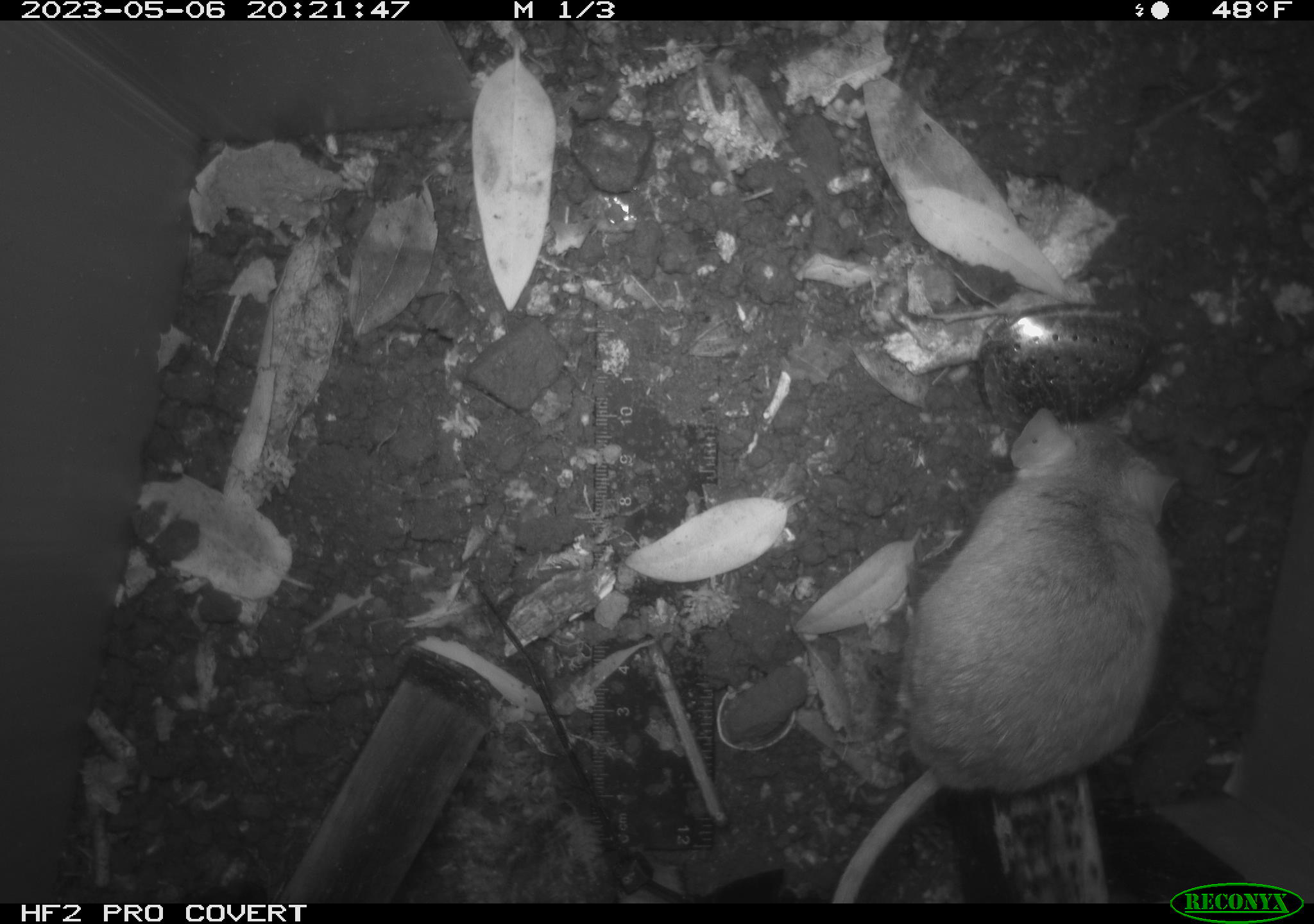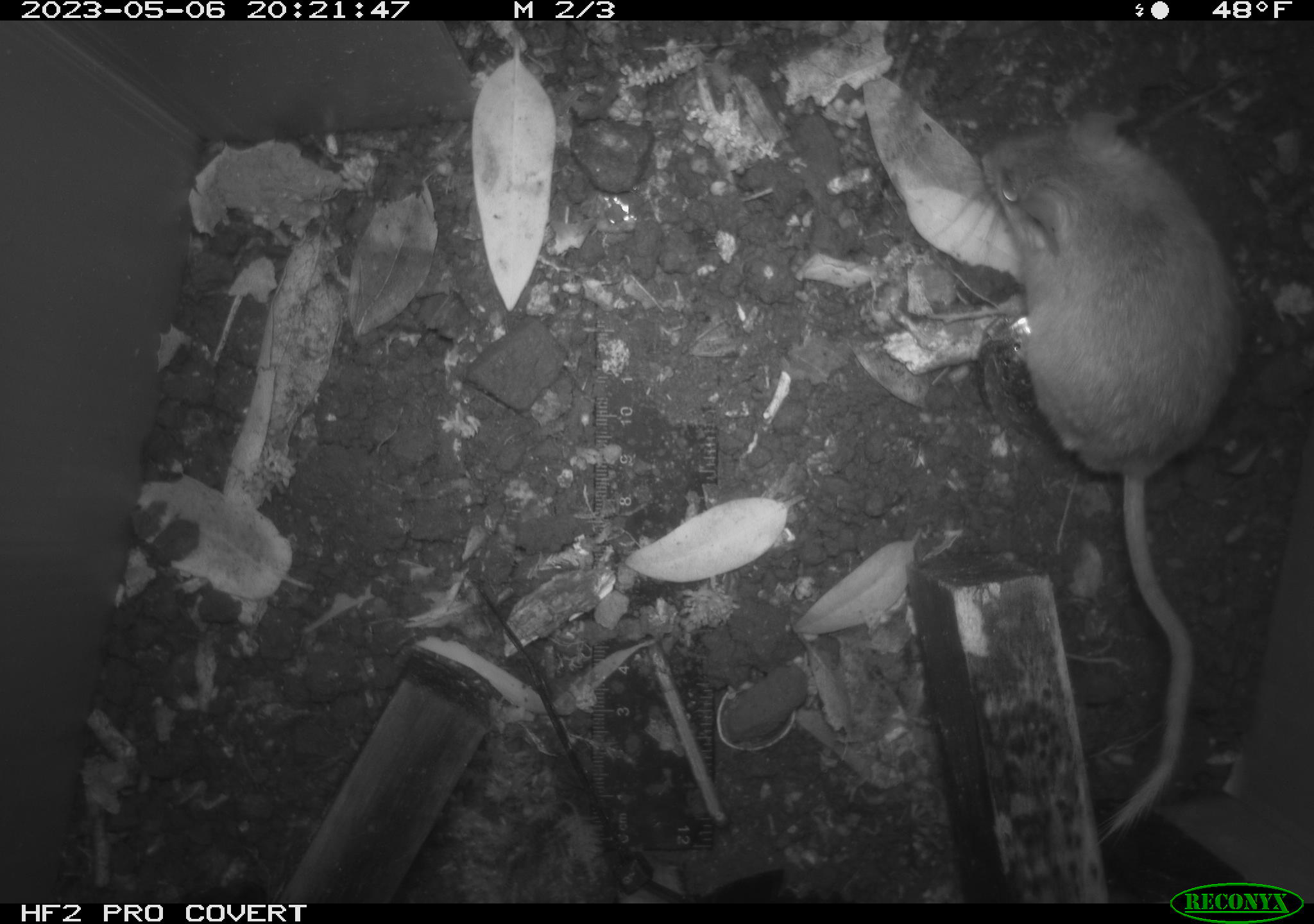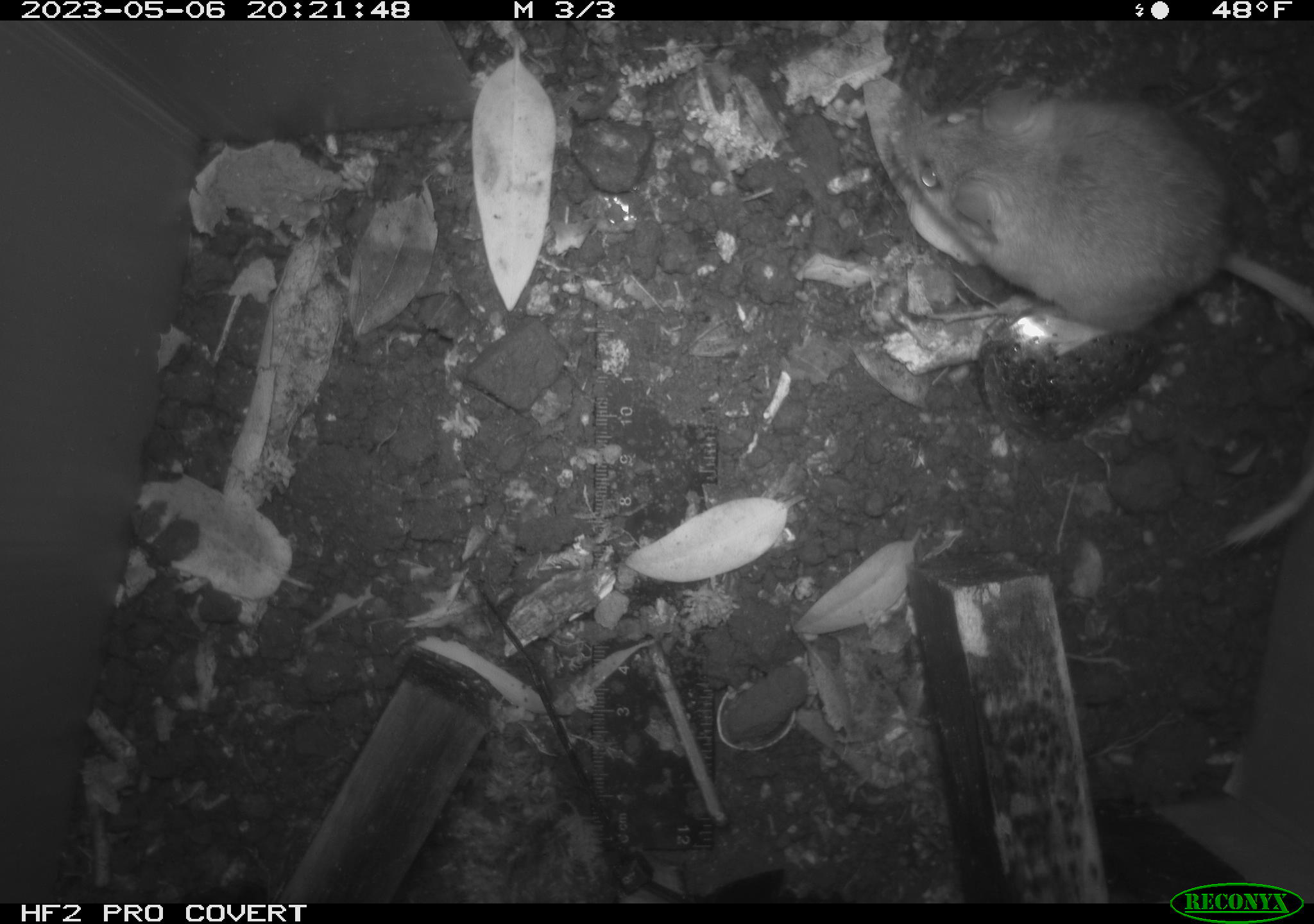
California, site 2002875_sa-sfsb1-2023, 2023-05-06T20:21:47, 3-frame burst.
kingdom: Animalia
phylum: Chordata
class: Mammalia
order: Rodentia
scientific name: Rodentia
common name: mouse species